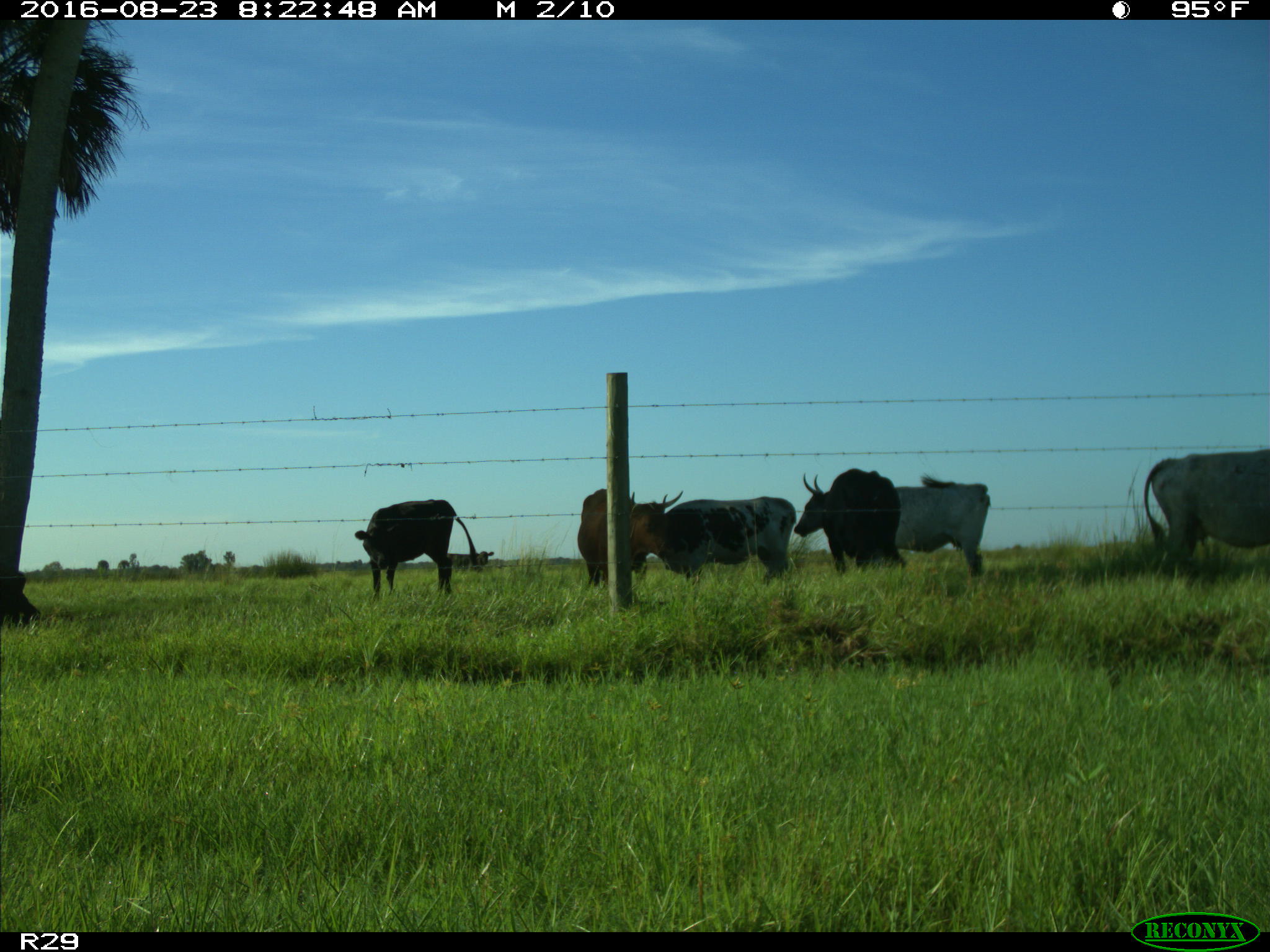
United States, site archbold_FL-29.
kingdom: Animalia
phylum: Chordata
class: Mammalia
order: Artiodactyla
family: Bovidae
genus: Bos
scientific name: Bos taurus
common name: domestic cow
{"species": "Bos taurus (domestic cow)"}